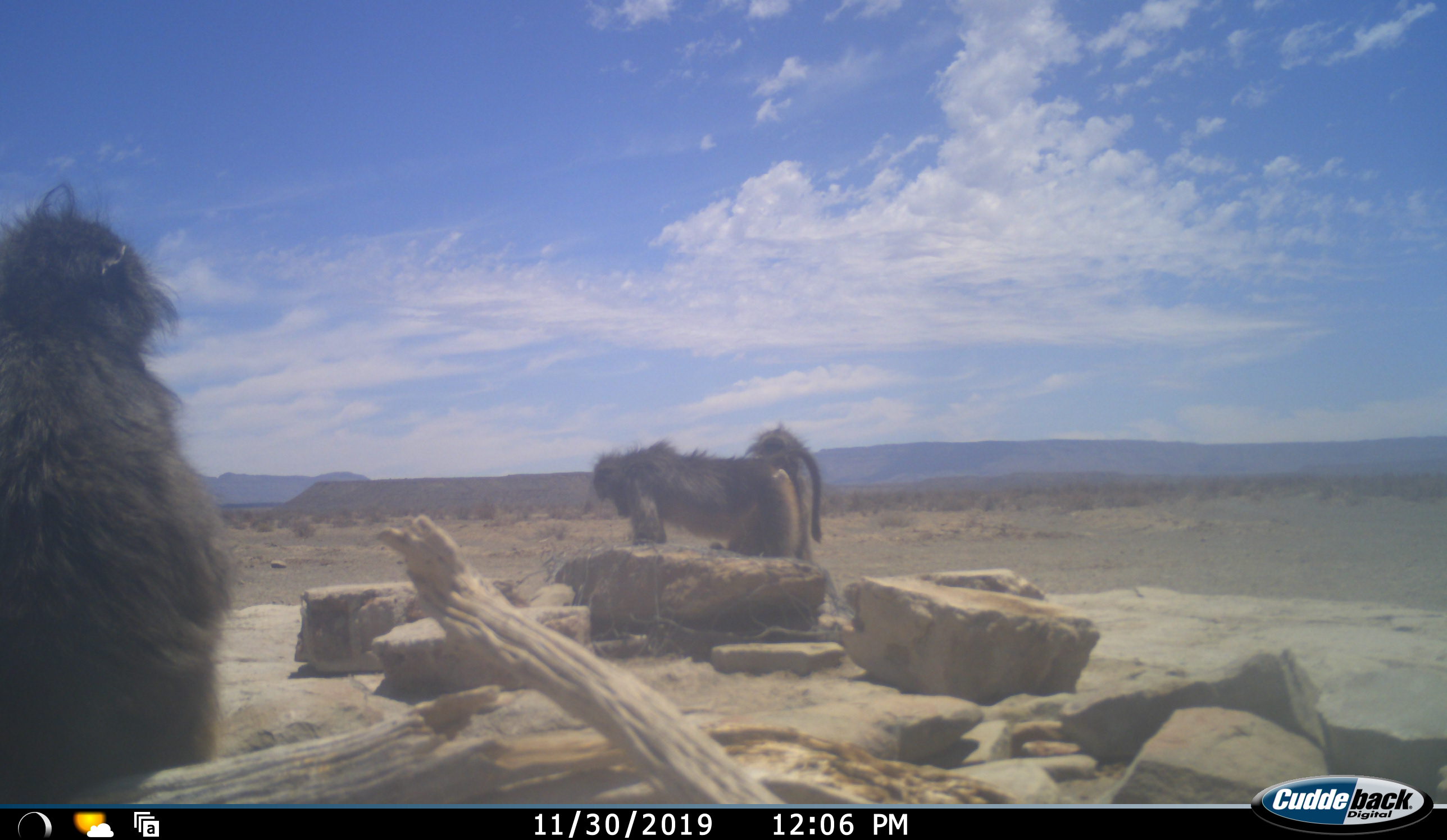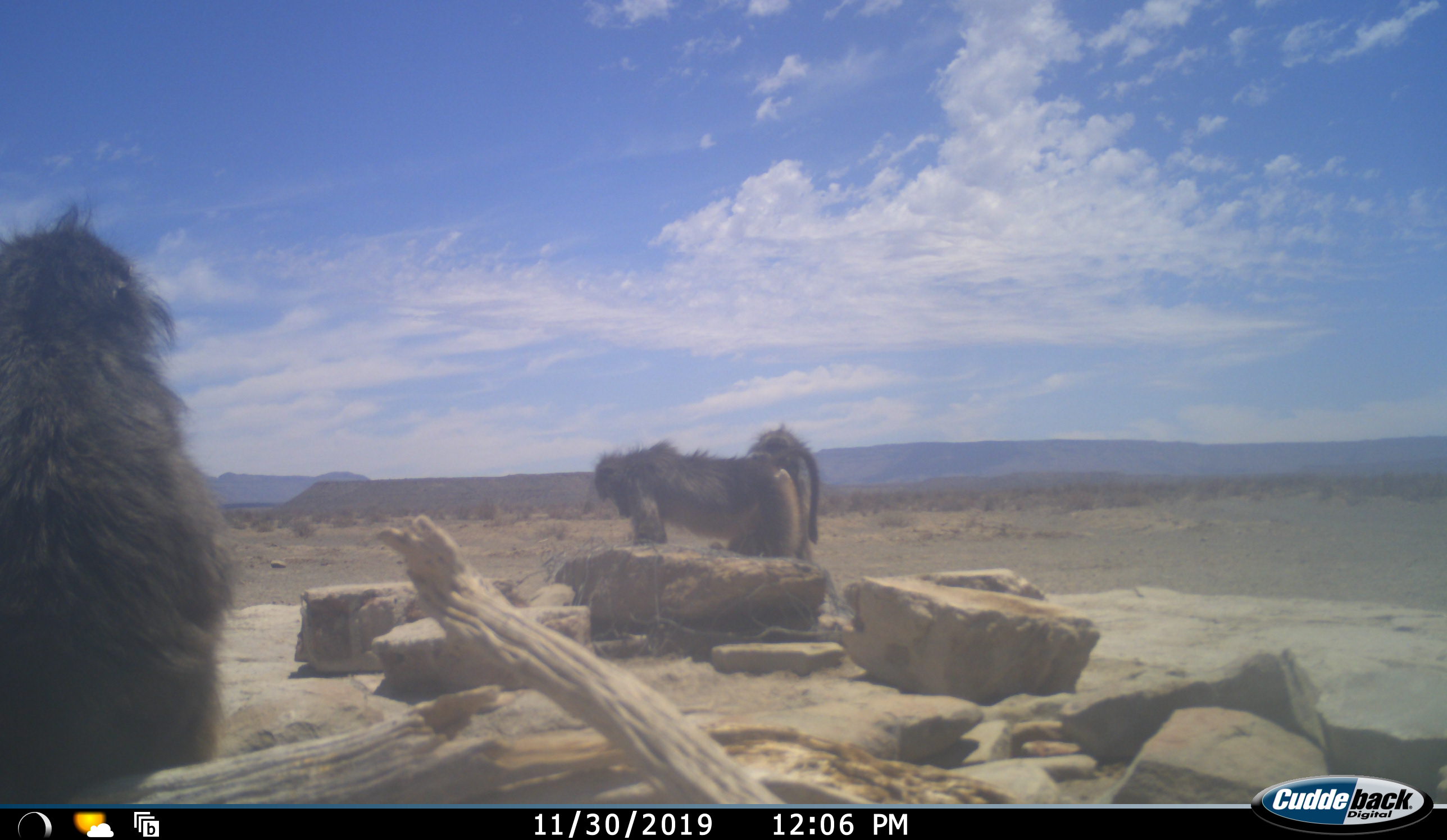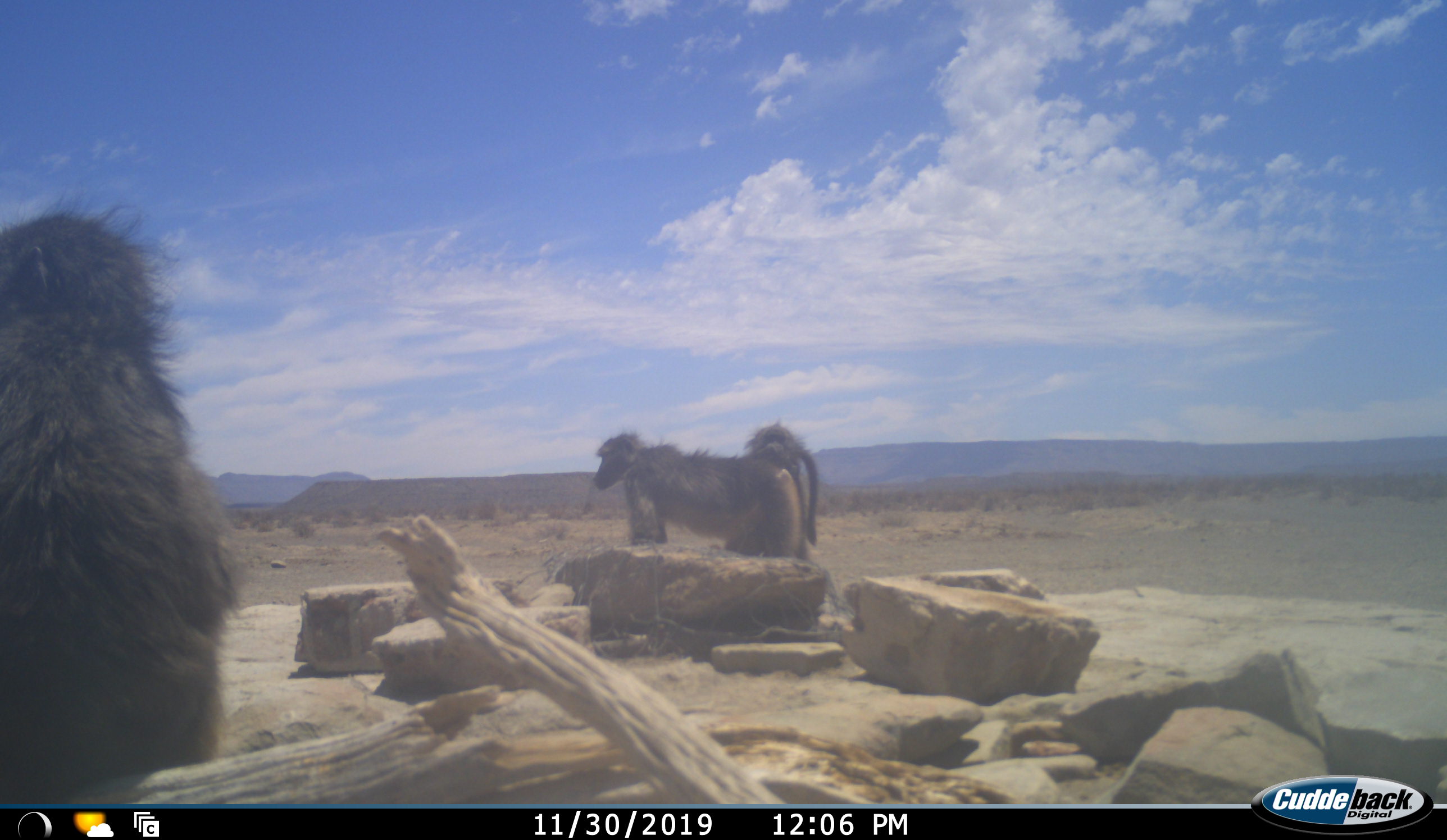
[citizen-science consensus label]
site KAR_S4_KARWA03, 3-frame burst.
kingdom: Animalia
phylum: Chordata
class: Mammalia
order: Primates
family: Cercopithecidae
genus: Papio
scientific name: Papio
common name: baboon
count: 3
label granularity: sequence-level